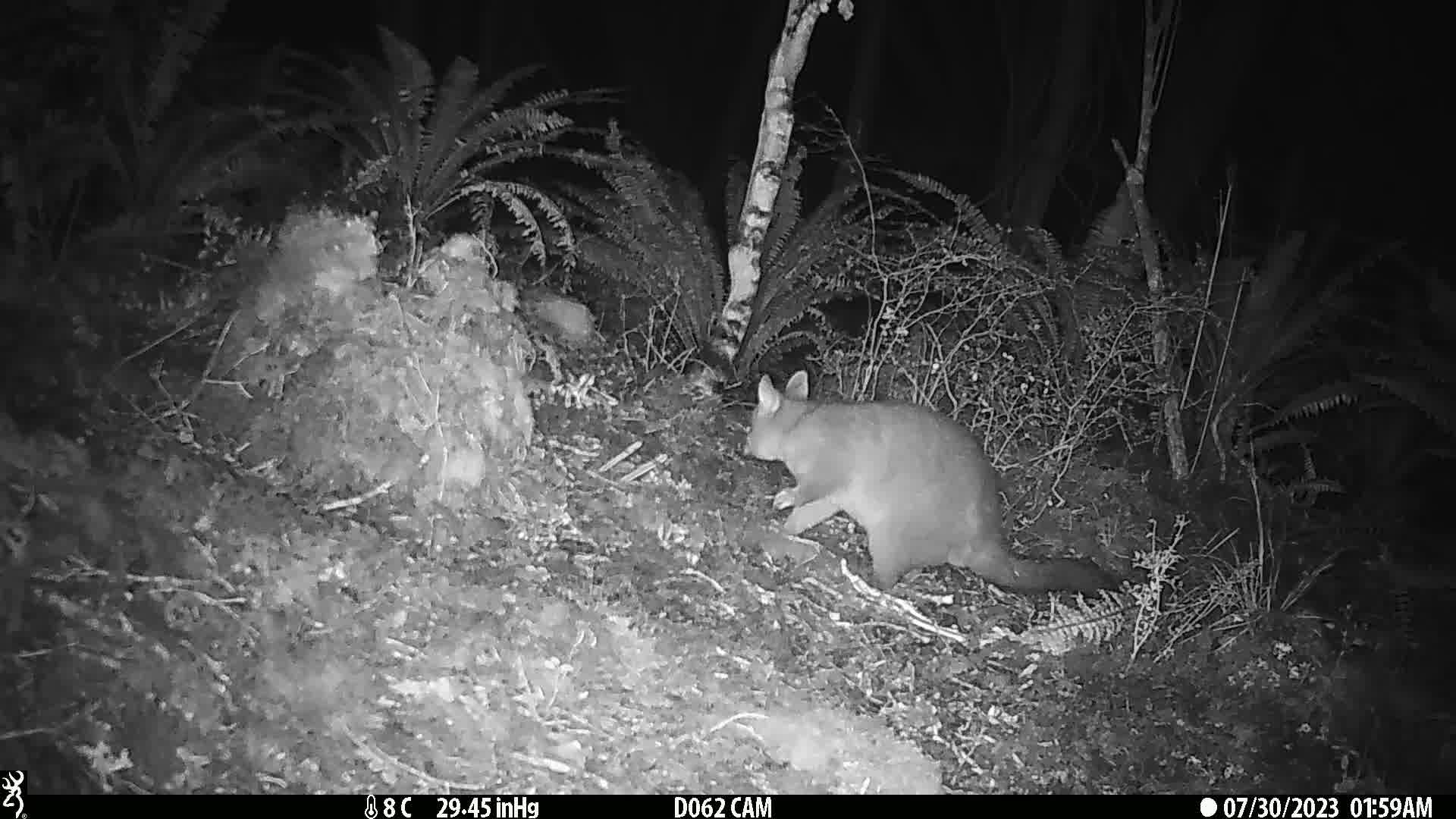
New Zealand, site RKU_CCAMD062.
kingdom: Animalia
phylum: Chordata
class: Mammalia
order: Diprotodontia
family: Phalangeridae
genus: Trichosurus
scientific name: Trichosurus vulpecula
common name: common brushtail possum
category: possum